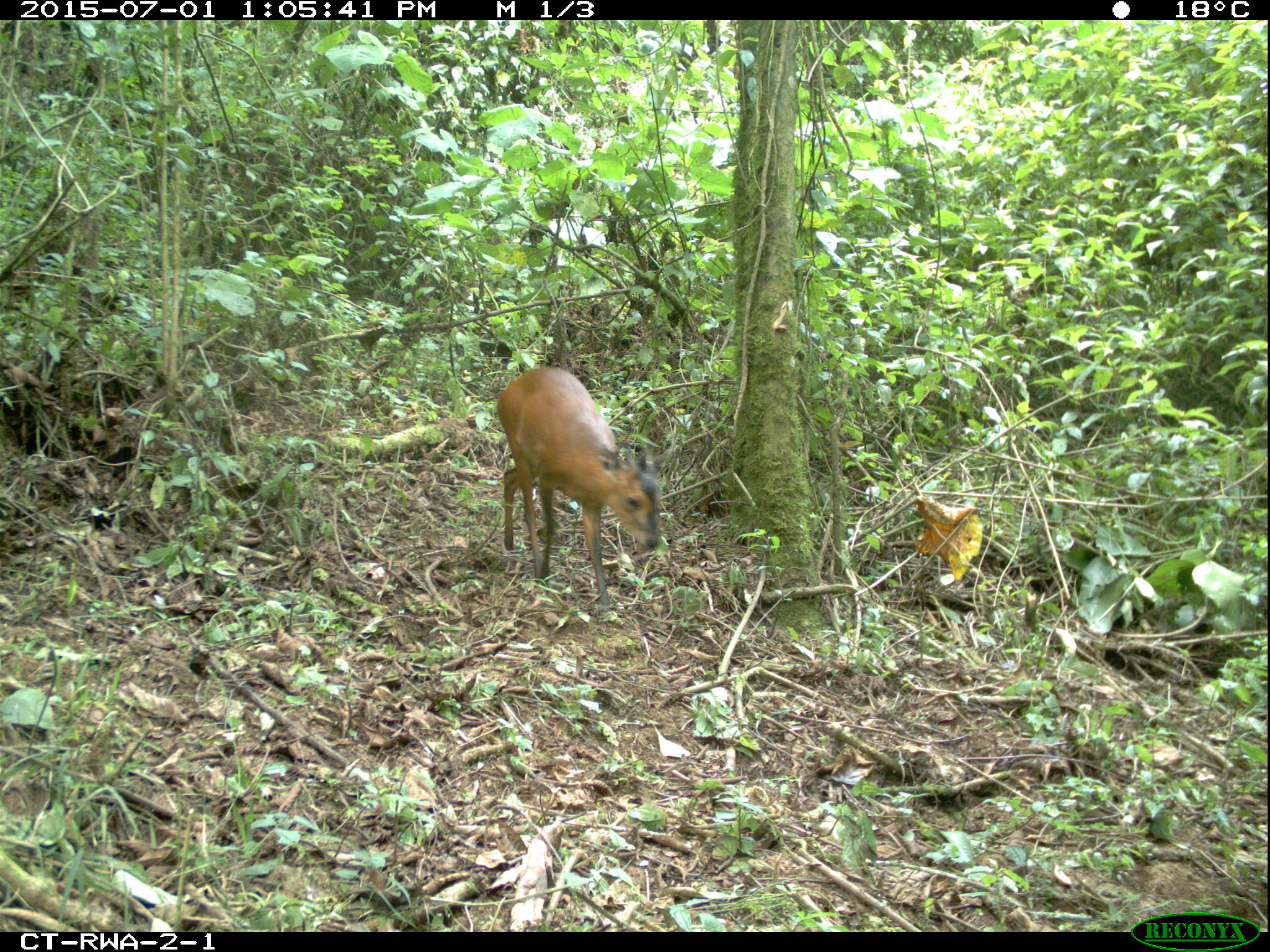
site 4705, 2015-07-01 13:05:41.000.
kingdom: Animalia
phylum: Chordata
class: Mammalia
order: Artiodactyla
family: Bovidae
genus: Cephalophus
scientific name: Cephalophus nigrifrons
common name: black-fronted duiker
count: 1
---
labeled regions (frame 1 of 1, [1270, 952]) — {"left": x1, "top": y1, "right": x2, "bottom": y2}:
cephalophus nigrifrons: {"left": 496, "top": 367, "right": 662, "bottom": 606}